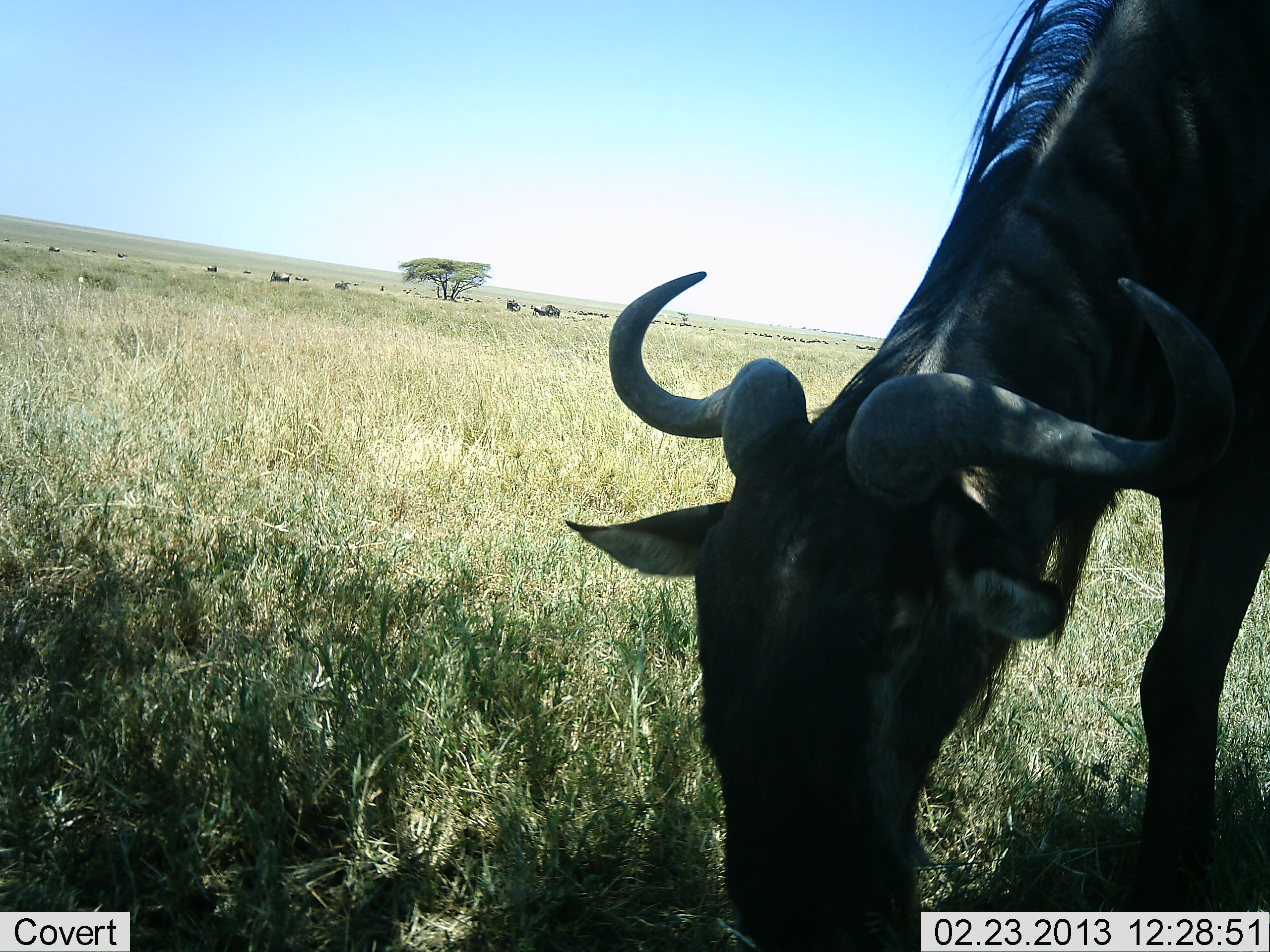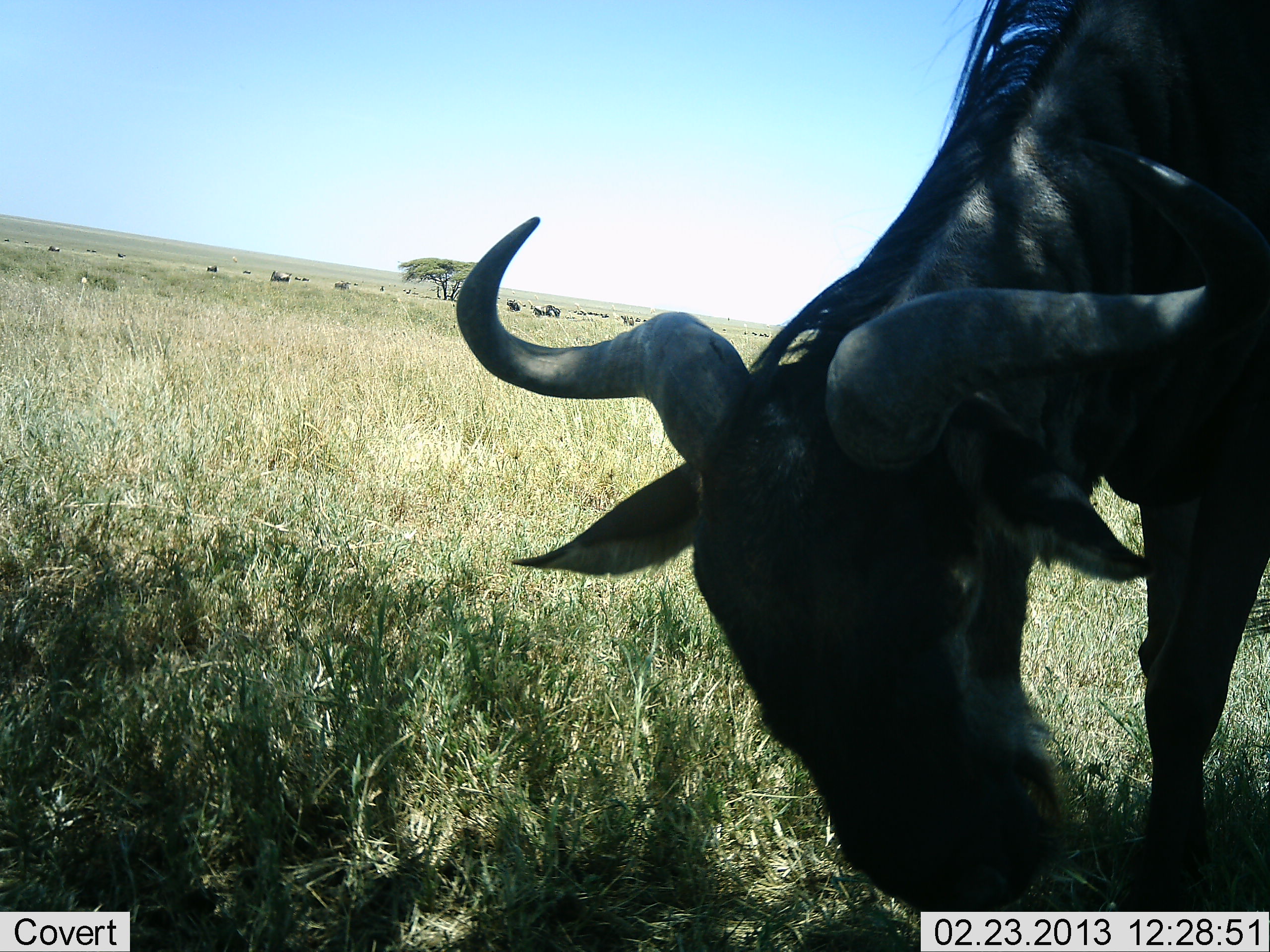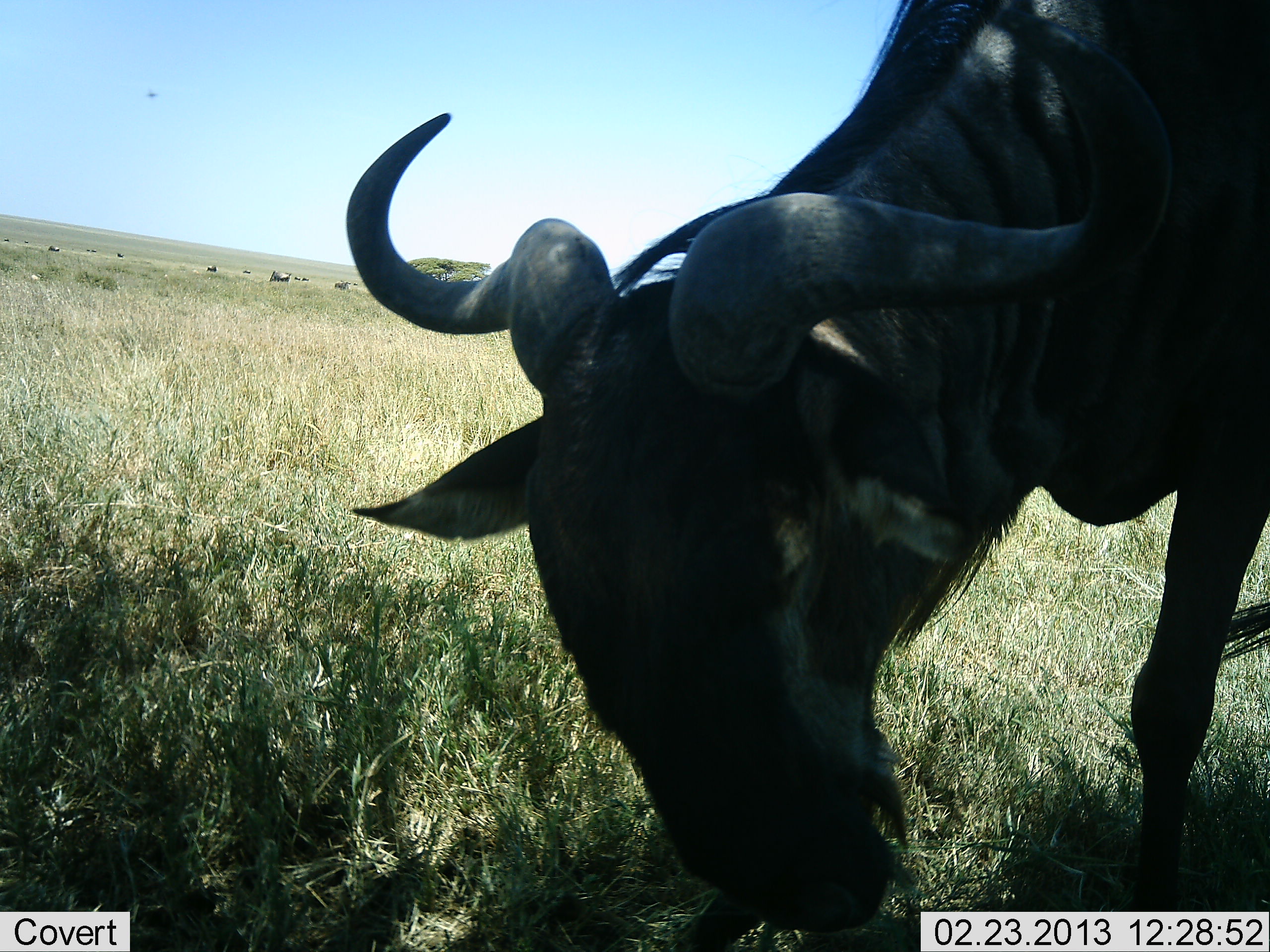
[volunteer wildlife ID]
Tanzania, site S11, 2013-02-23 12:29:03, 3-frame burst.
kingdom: Animalia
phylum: Chordata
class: Mammalia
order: Artiodactyla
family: Bovidae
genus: Connochaetes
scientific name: Connochaetes taurinus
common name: blue wildebeest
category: wildebeest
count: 1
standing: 26%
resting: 0%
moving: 9%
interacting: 0%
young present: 0%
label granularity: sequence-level